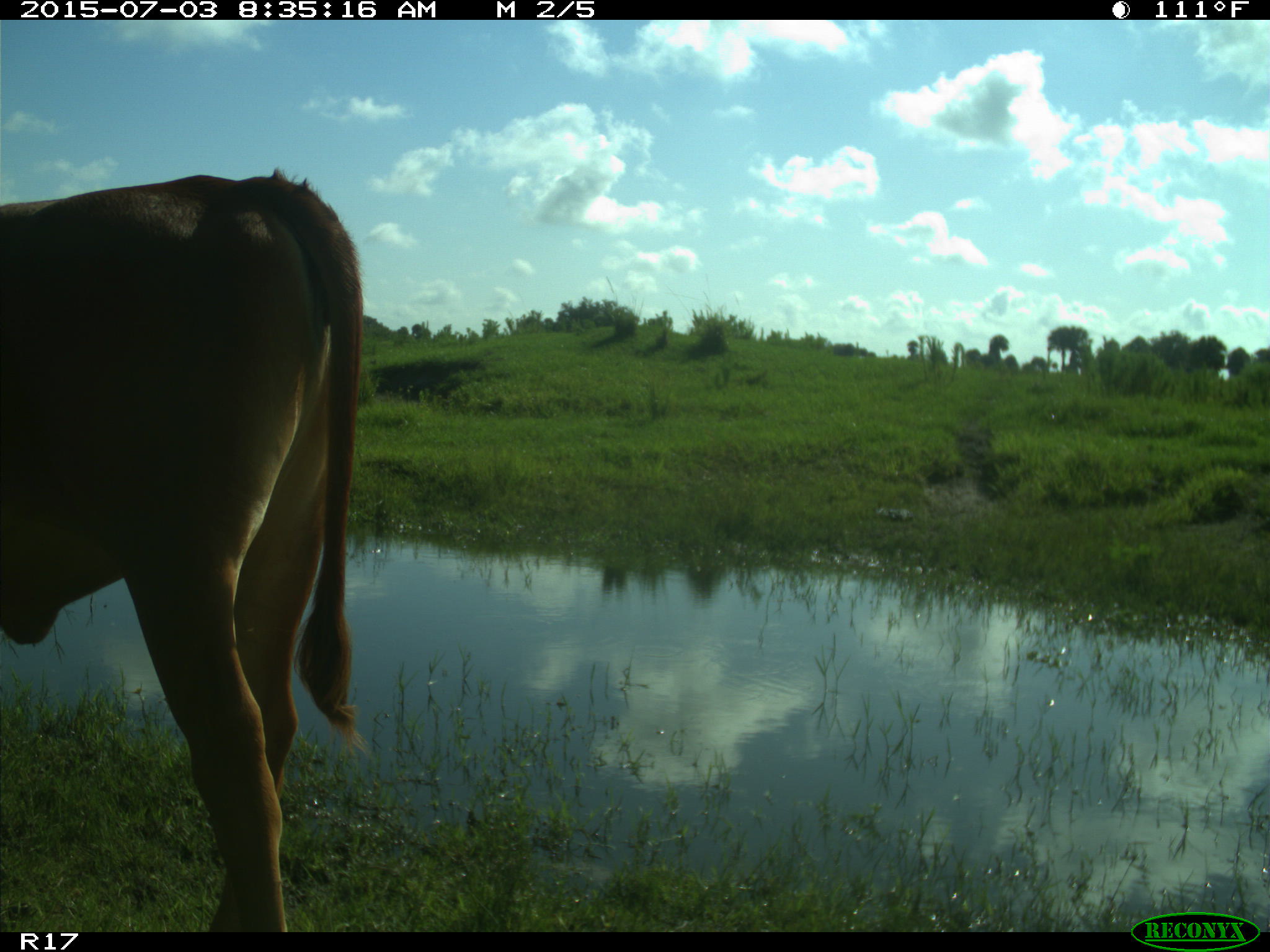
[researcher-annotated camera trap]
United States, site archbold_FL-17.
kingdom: Animalia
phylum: Chordata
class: Mammalia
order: Artiodactyla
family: Bovidae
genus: Bos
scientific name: Bos taurus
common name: domestic cow